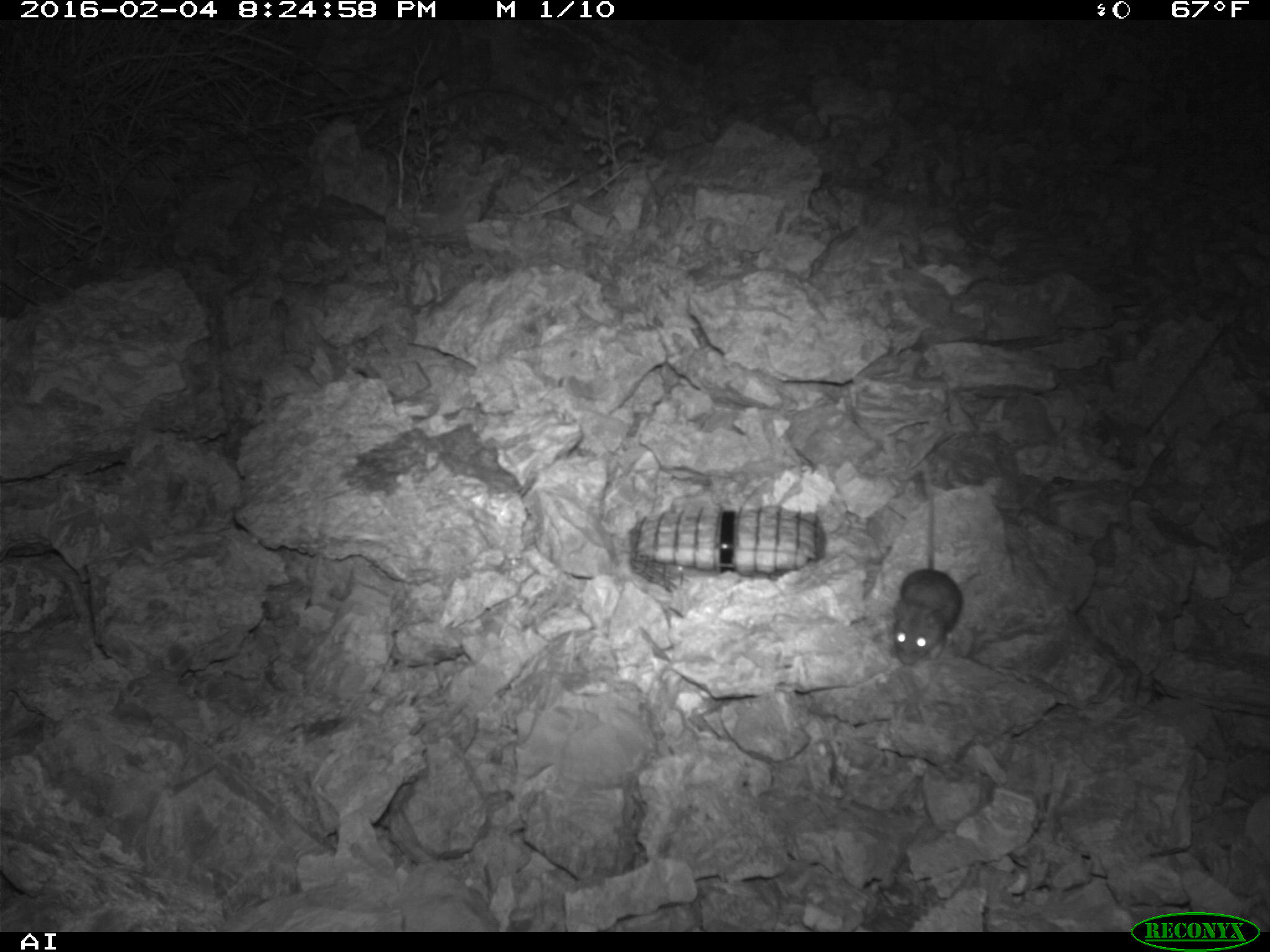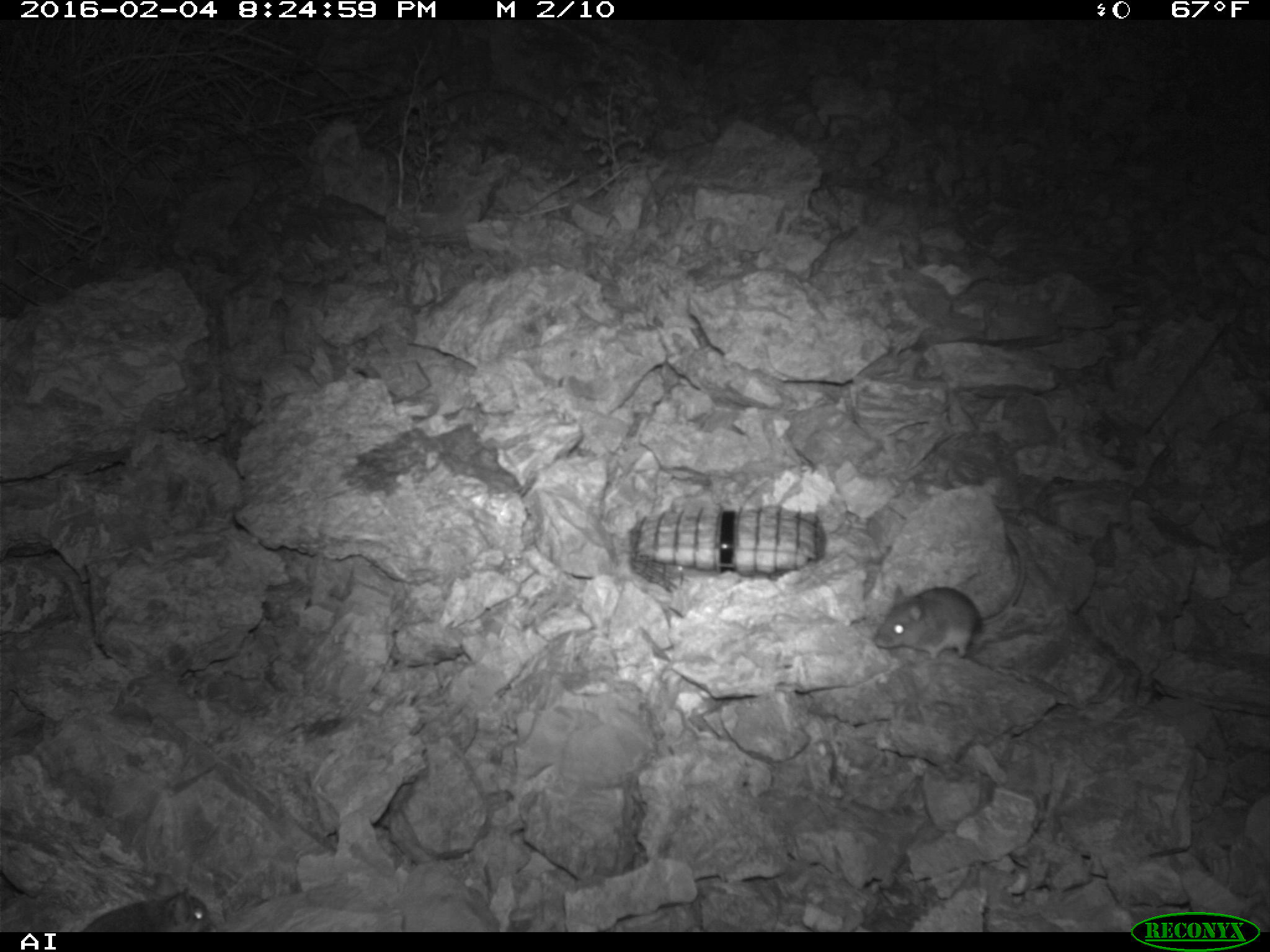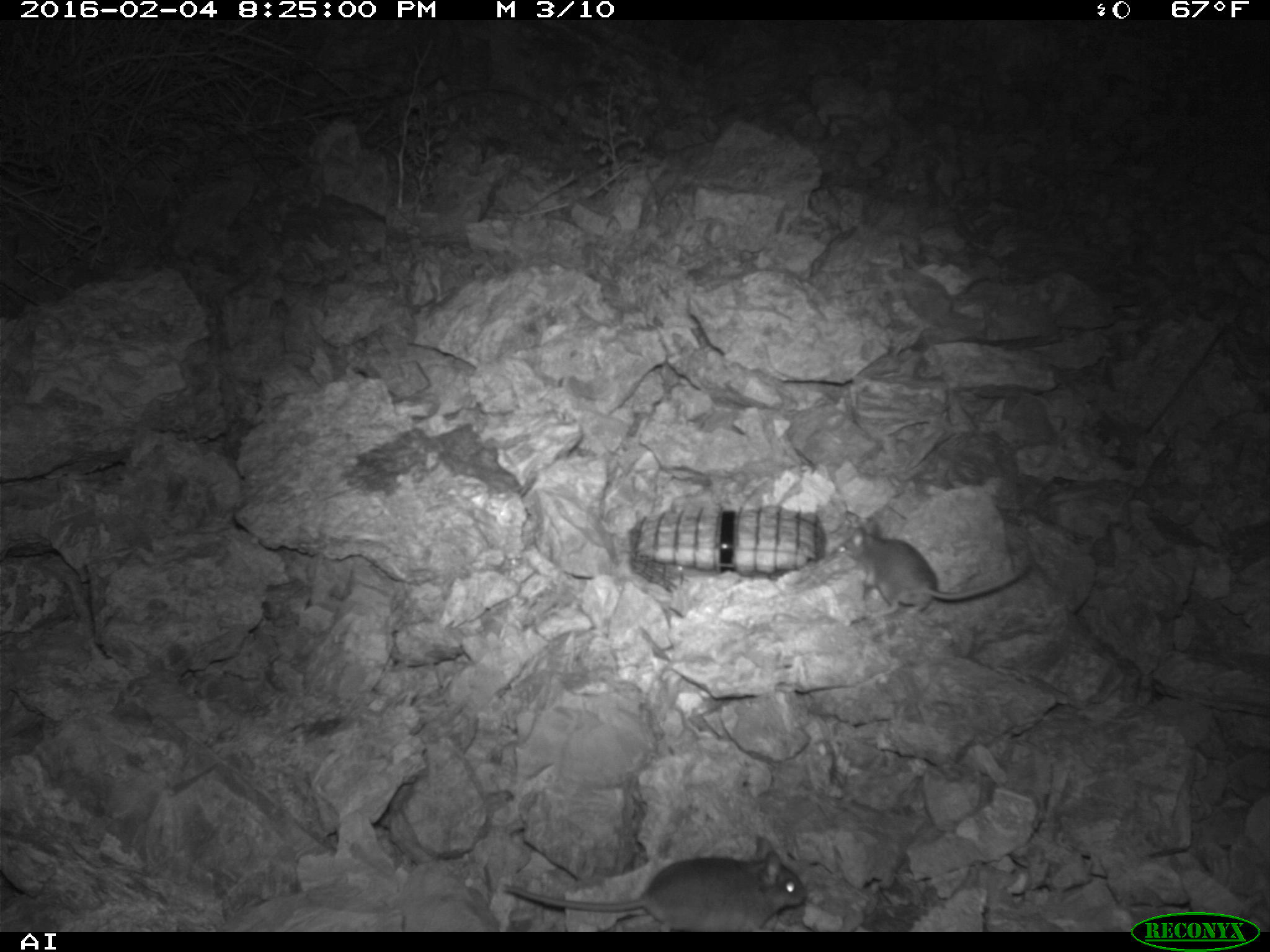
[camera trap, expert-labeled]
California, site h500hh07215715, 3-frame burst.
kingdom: Animalia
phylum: Chordata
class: Mammalia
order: Rodentia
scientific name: Rodentia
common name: rodent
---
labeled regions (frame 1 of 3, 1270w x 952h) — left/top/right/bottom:
rodent: 893/490/962/665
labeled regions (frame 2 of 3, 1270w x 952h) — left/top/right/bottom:
rodent: 873/532/1027/666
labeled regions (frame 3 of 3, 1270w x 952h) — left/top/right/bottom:
rodent: 502/833/807/932; 832/518/1032/616